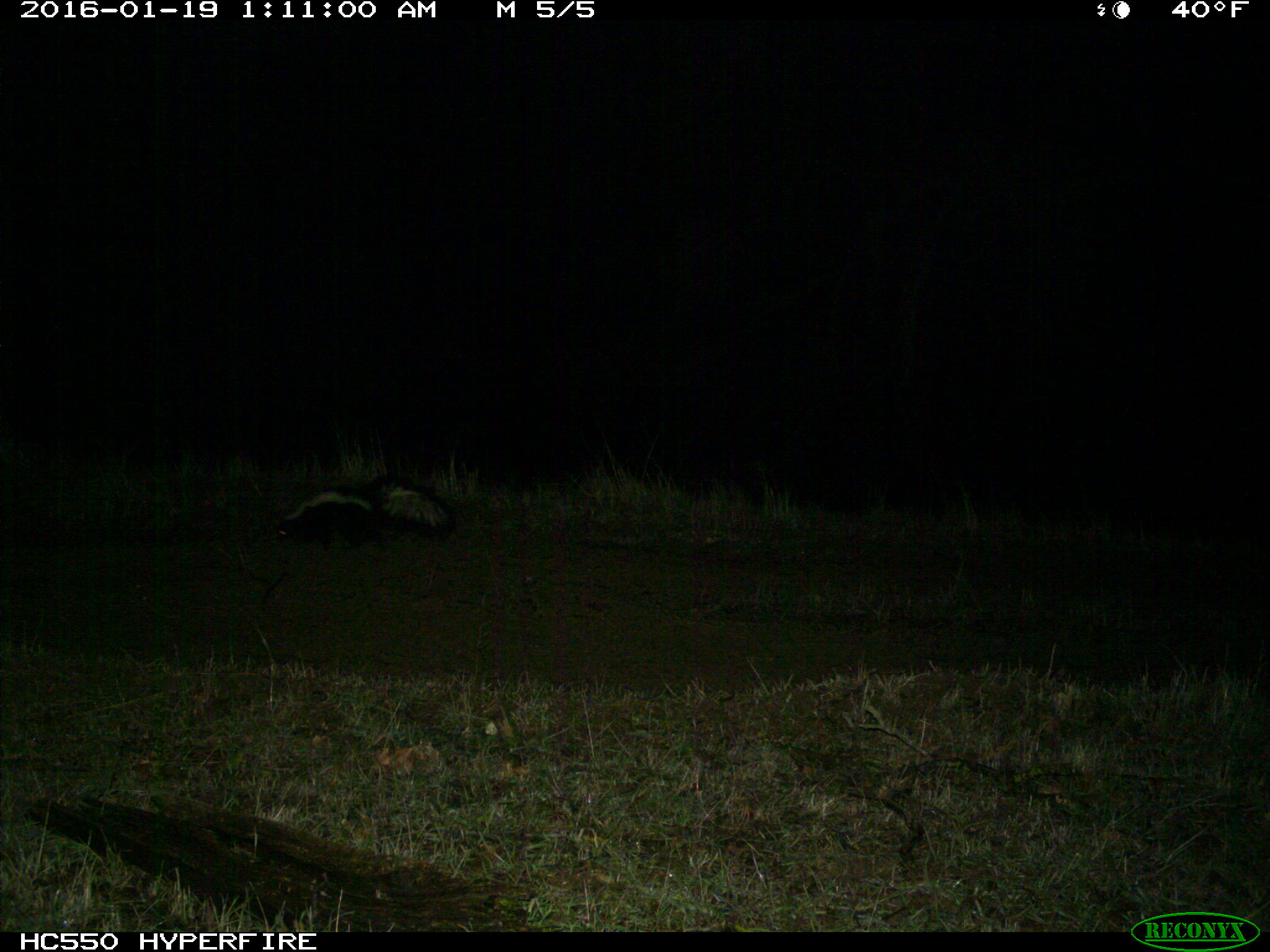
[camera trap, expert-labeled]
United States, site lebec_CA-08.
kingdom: Animalia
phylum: Chordata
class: Mammalia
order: Carnivora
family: Mephitidae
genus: Mephitis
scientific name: Mephitis mephitis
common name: striped skunk